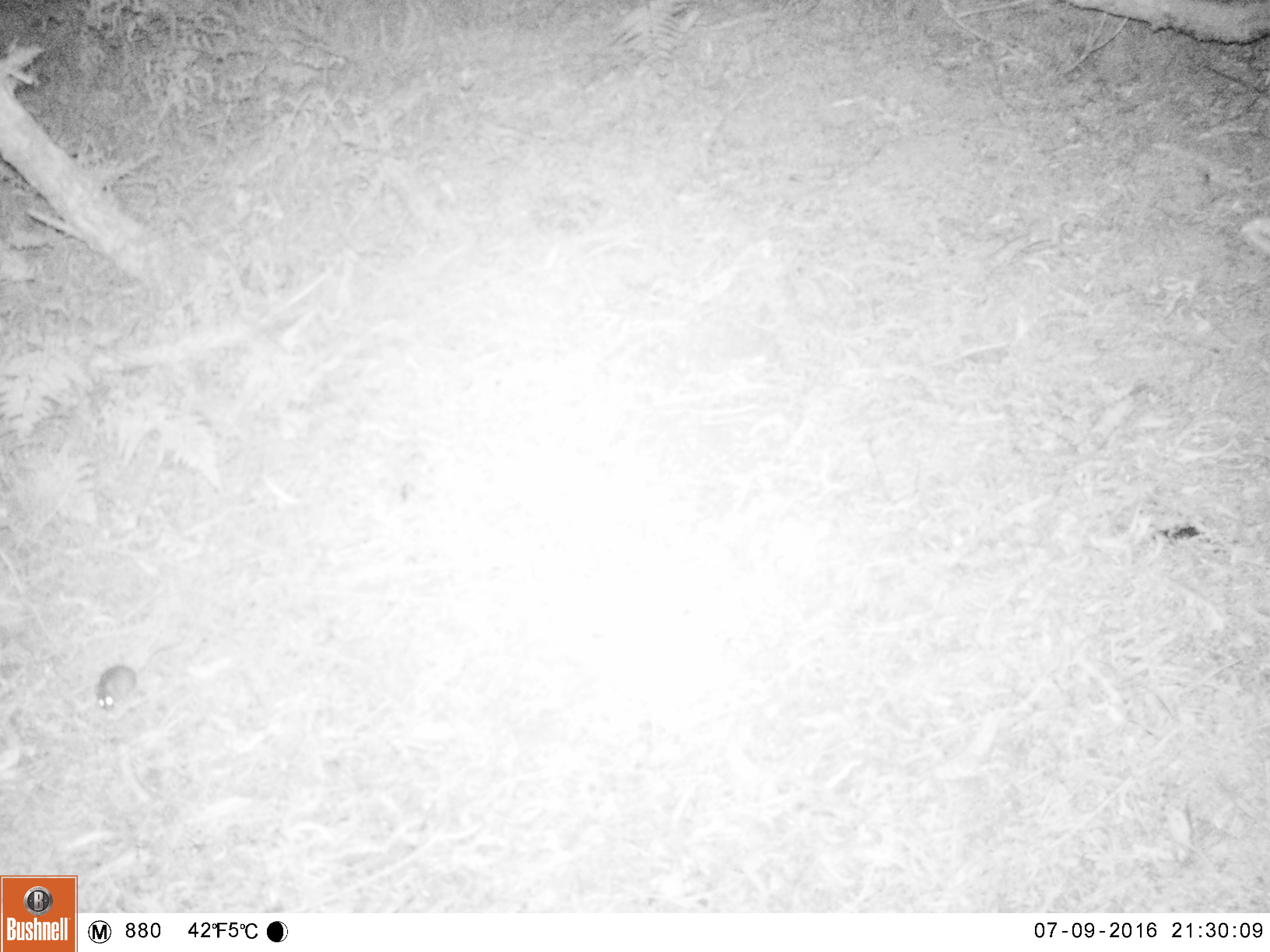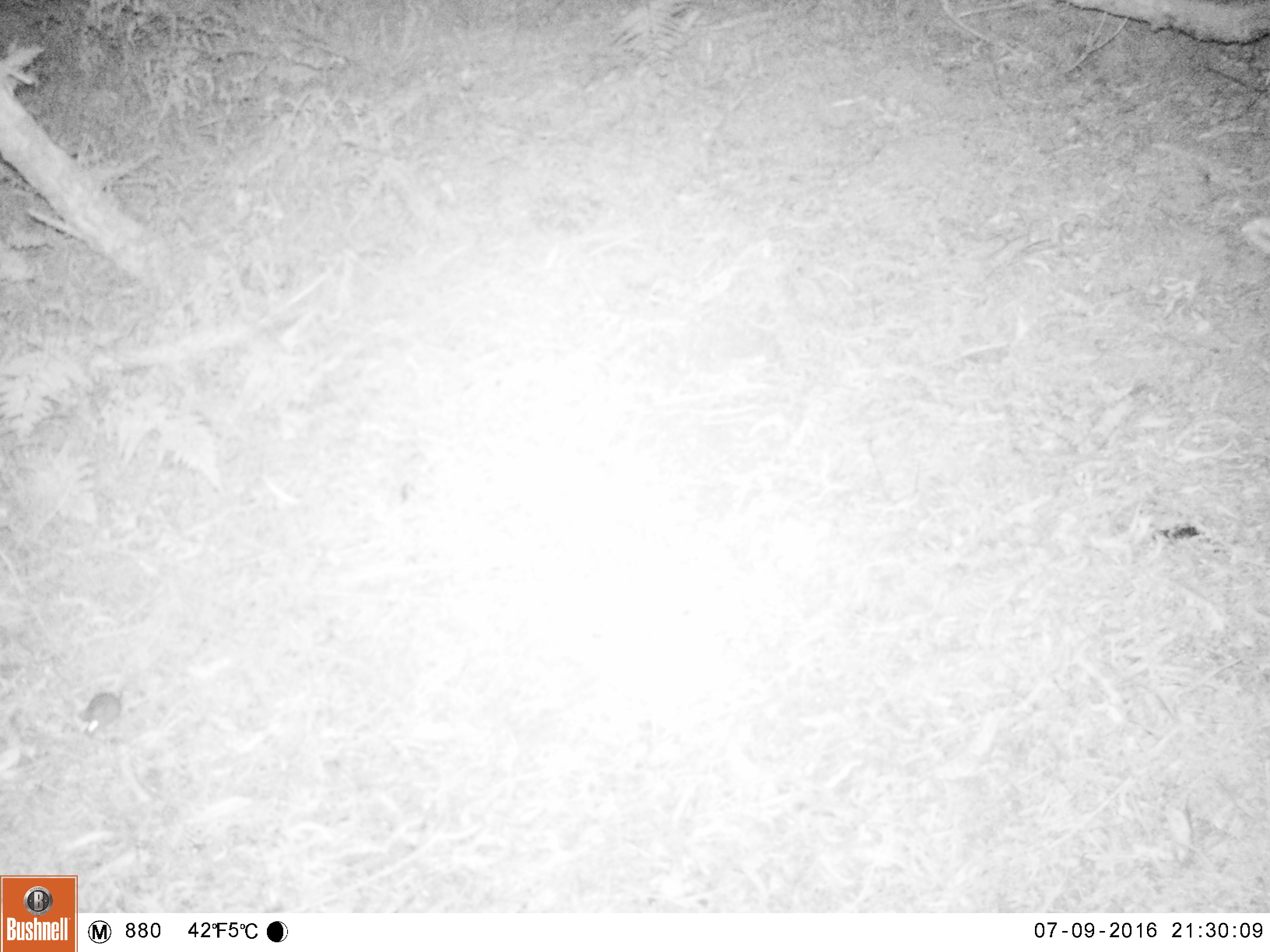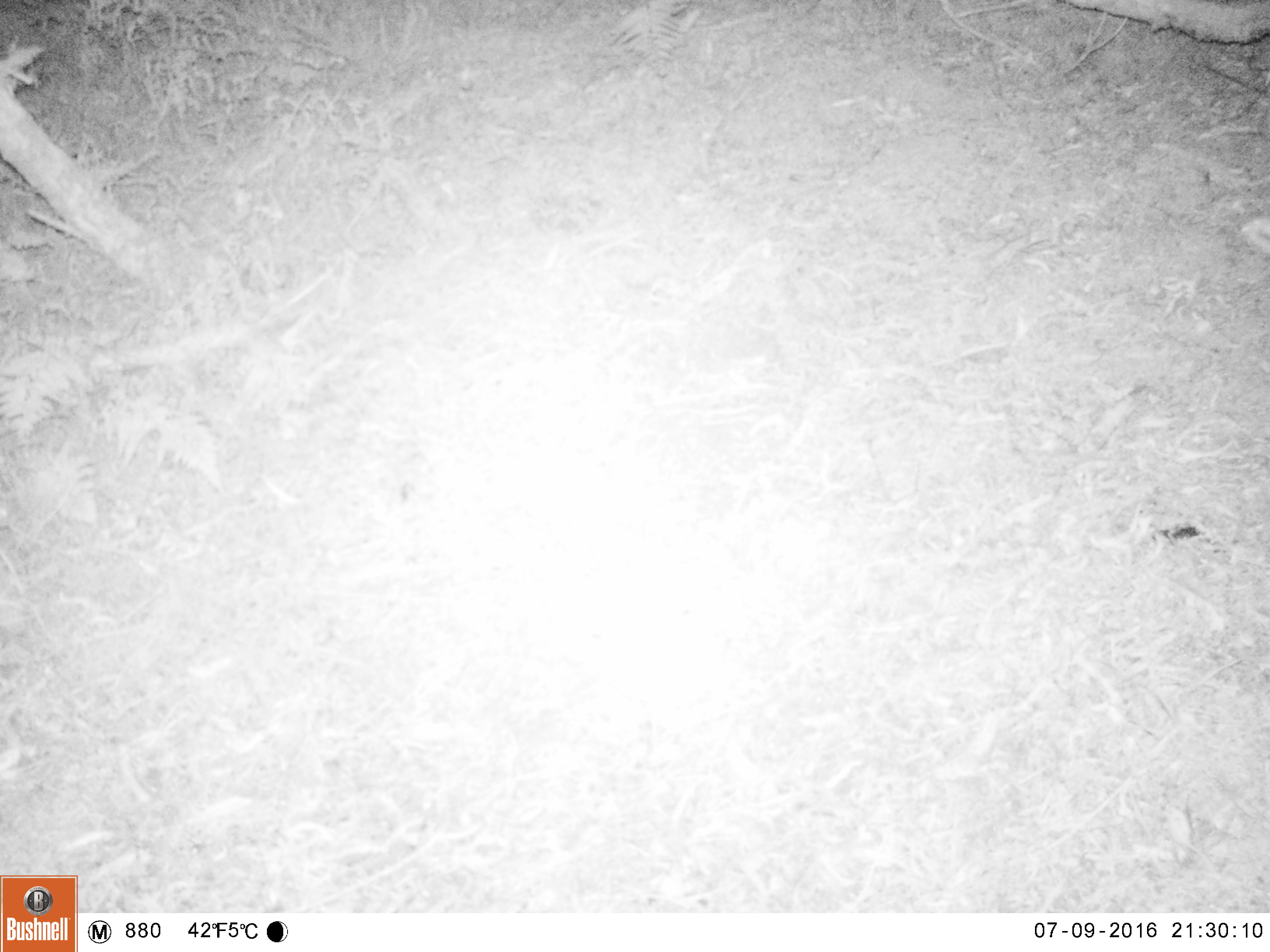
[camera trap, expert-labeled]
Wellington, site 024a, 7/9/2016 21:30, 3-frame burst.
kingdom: Animalia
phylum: Chordata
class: Mammalia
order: Rodentia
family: Muridae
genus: Mus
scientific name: Mus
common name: mouse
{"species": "mouse (Mus)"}